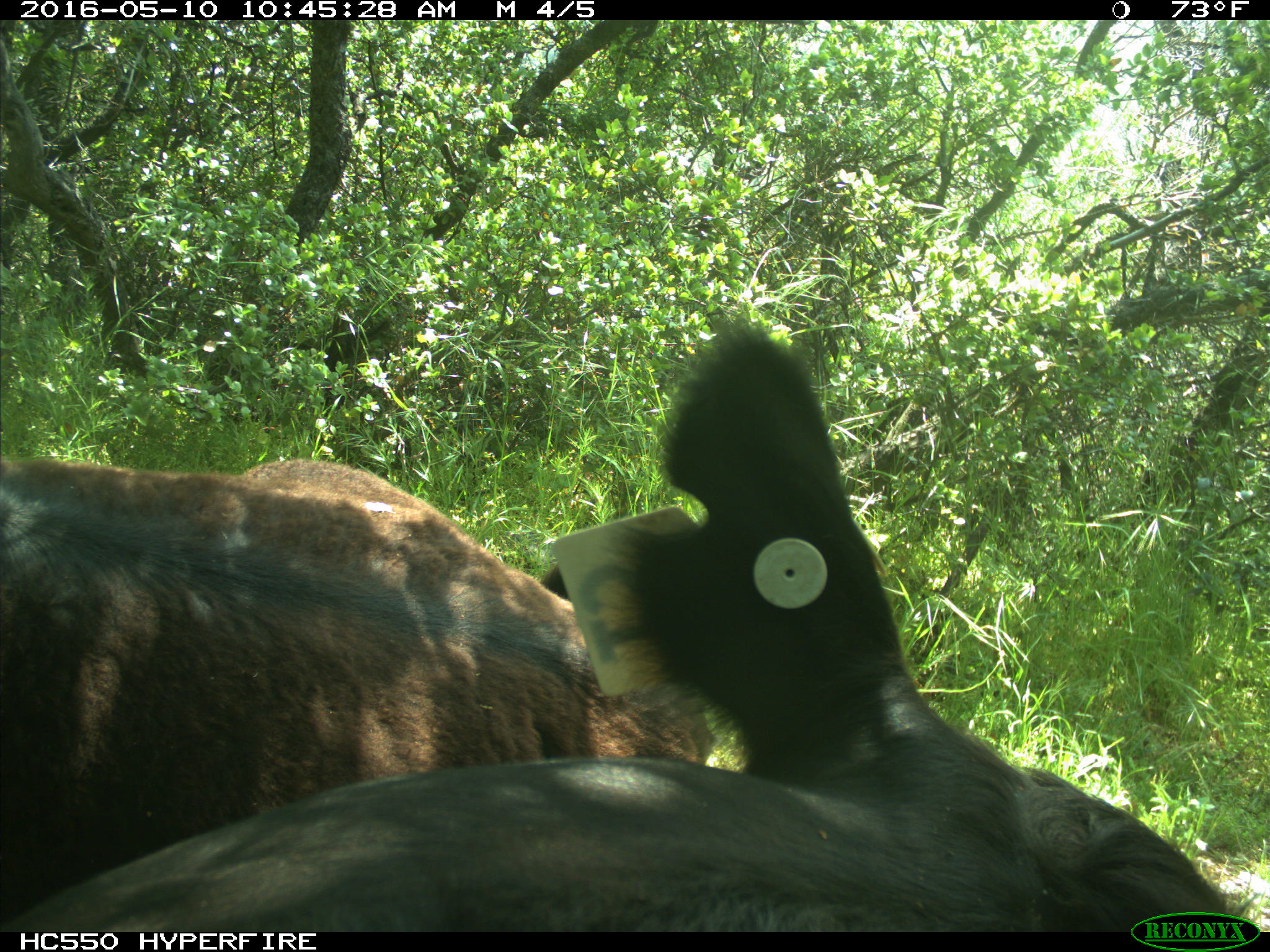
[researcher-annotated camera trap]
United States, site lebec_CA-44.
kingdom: Animalia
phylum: Chordata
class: Mammalia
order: Artiodactyla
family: Bovidae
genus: Bos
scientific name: Bos taurus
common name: domestic cow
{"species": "Bos taurus (domestic cow)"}